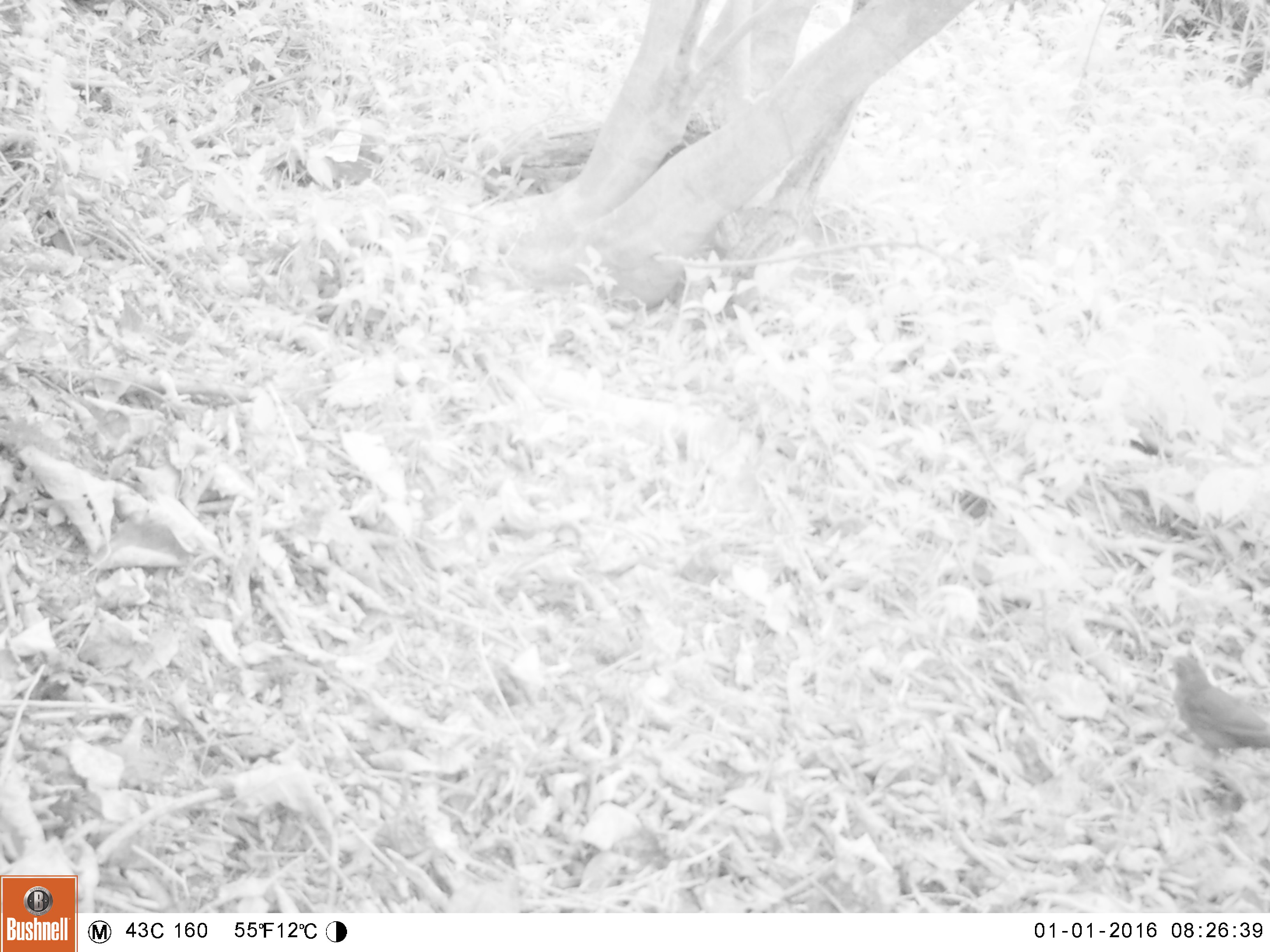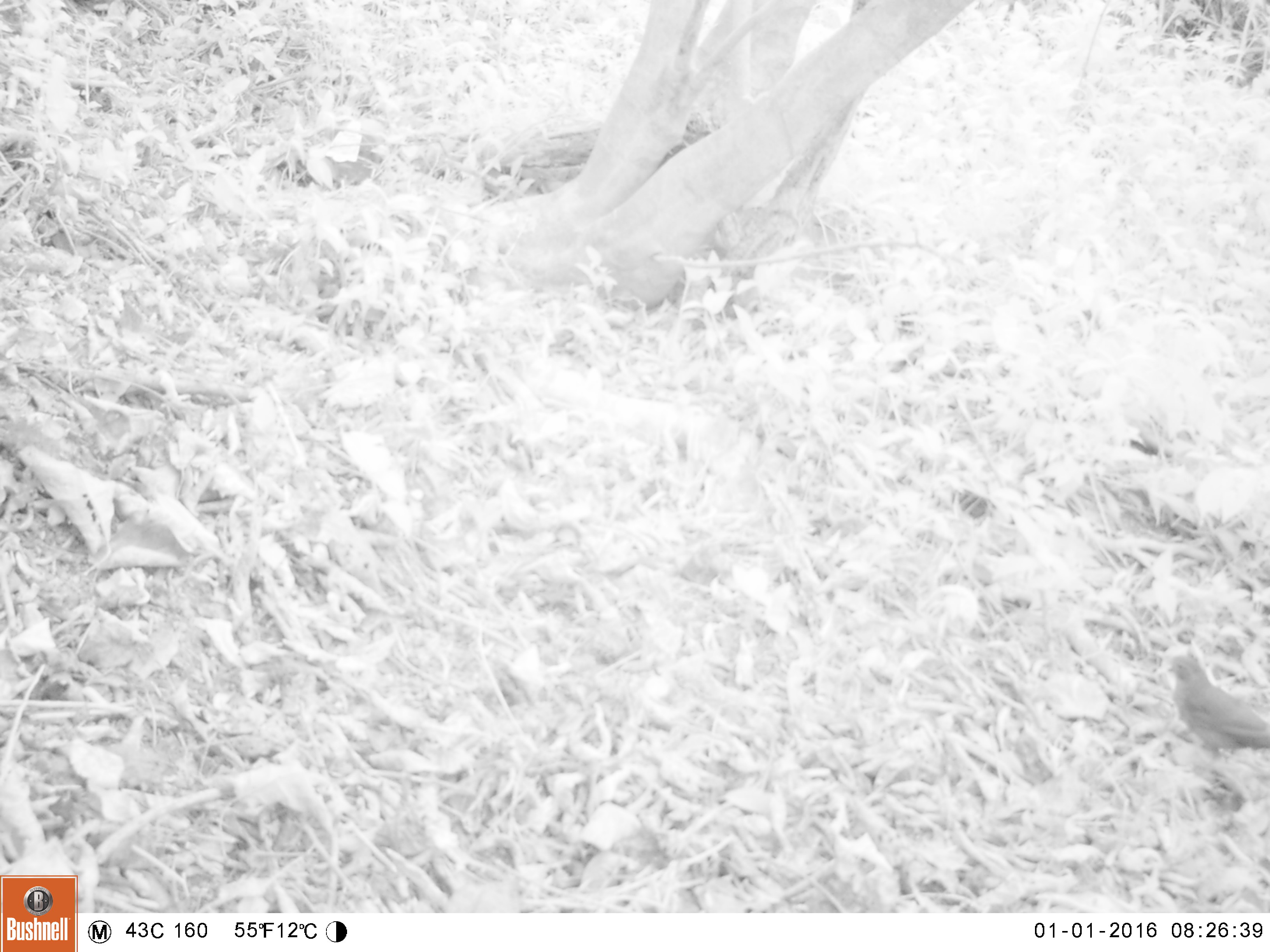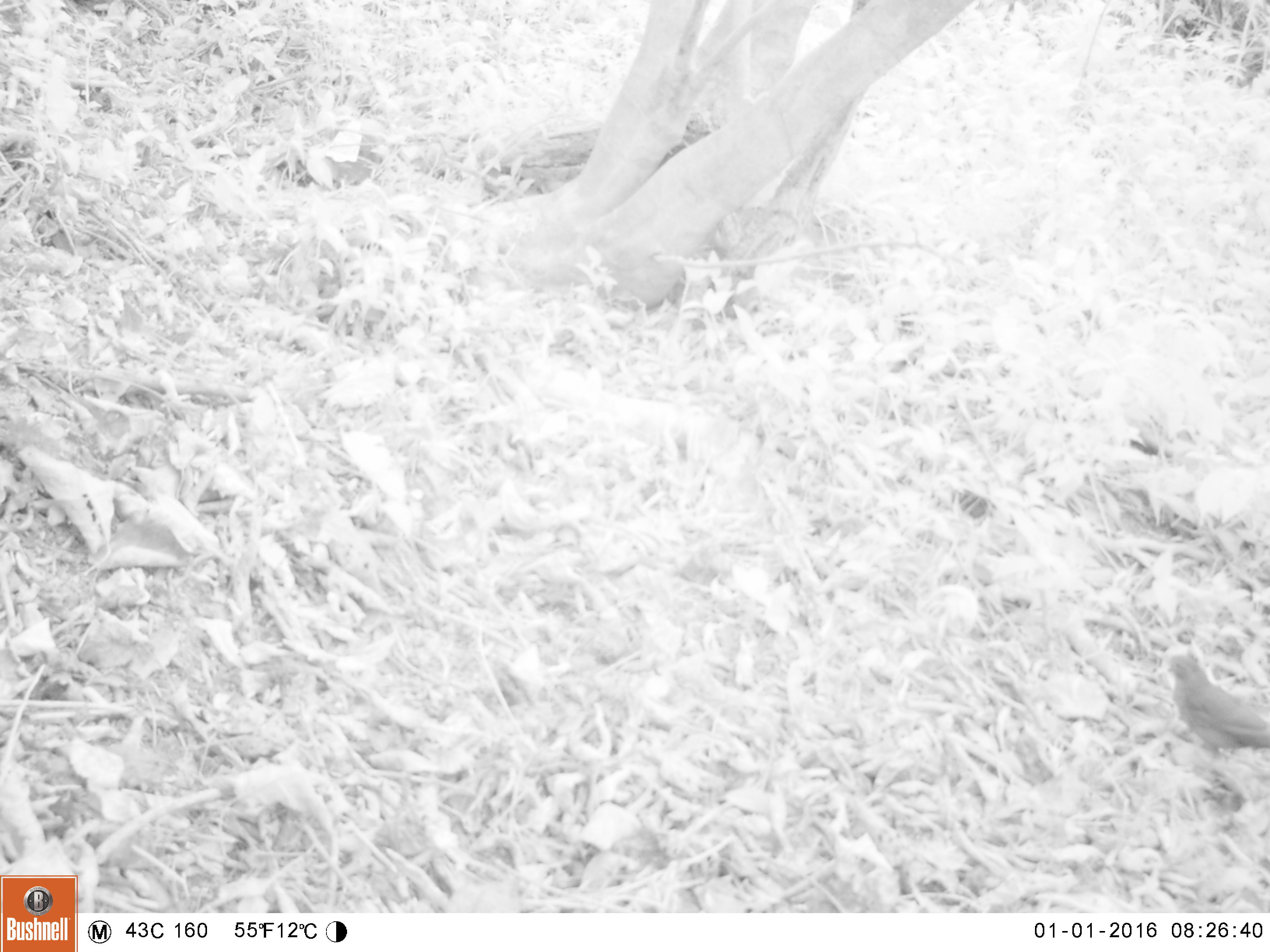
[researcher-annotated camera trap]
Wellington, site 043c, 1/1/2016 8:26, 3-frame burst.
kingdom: Animalia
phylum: Chordata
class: Aves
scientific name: Aves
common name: bird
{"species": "bird (Aves)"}